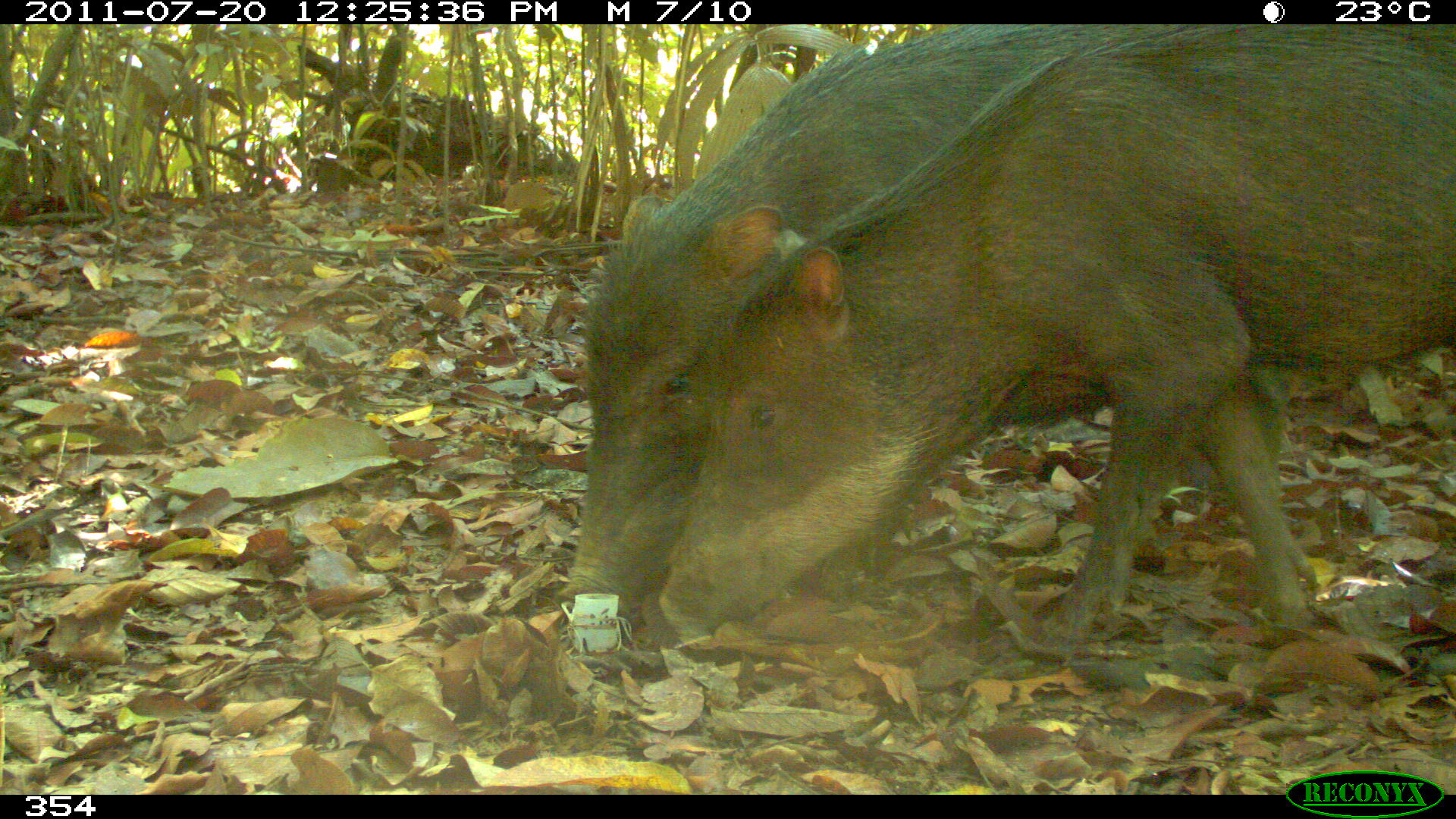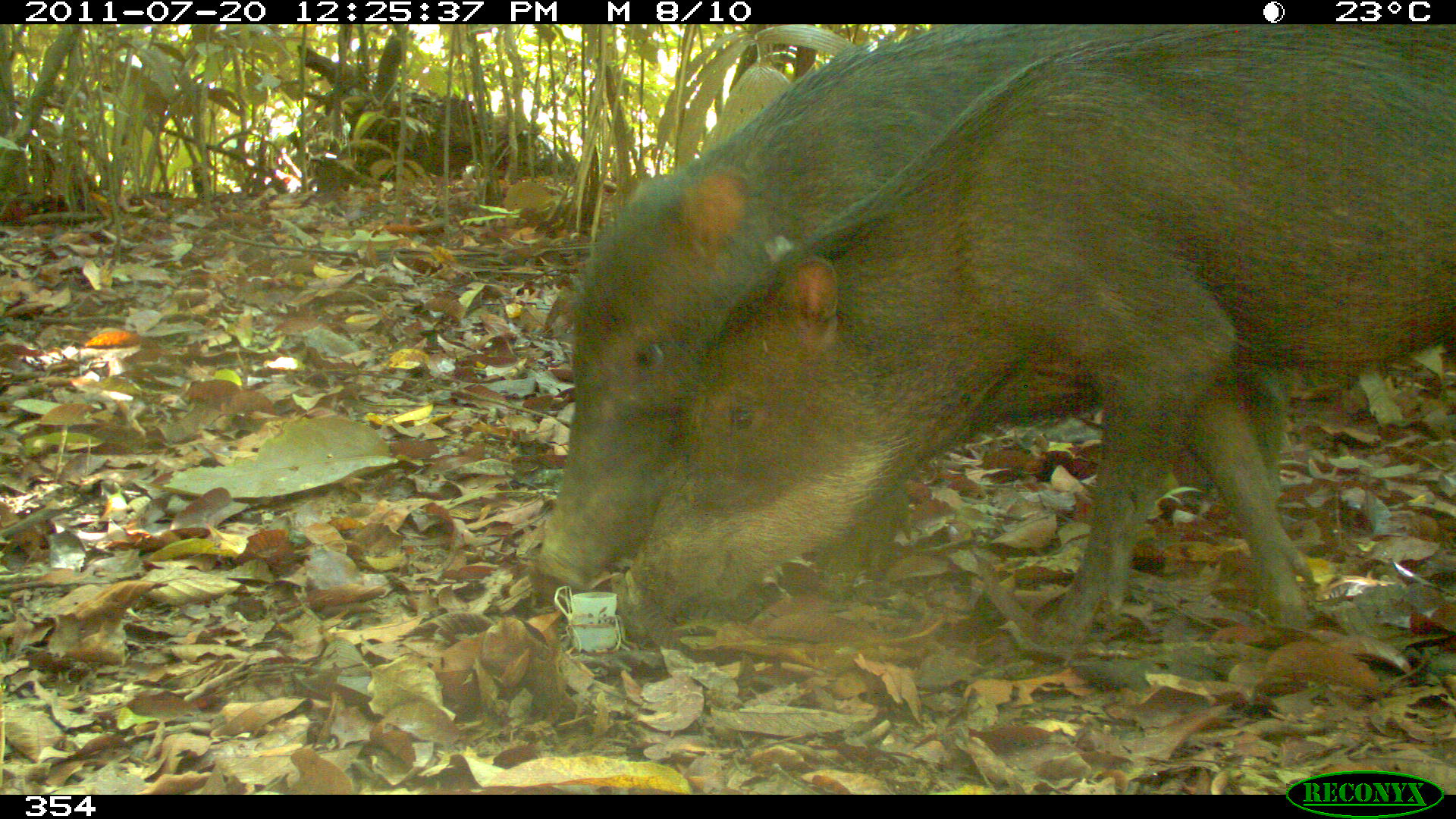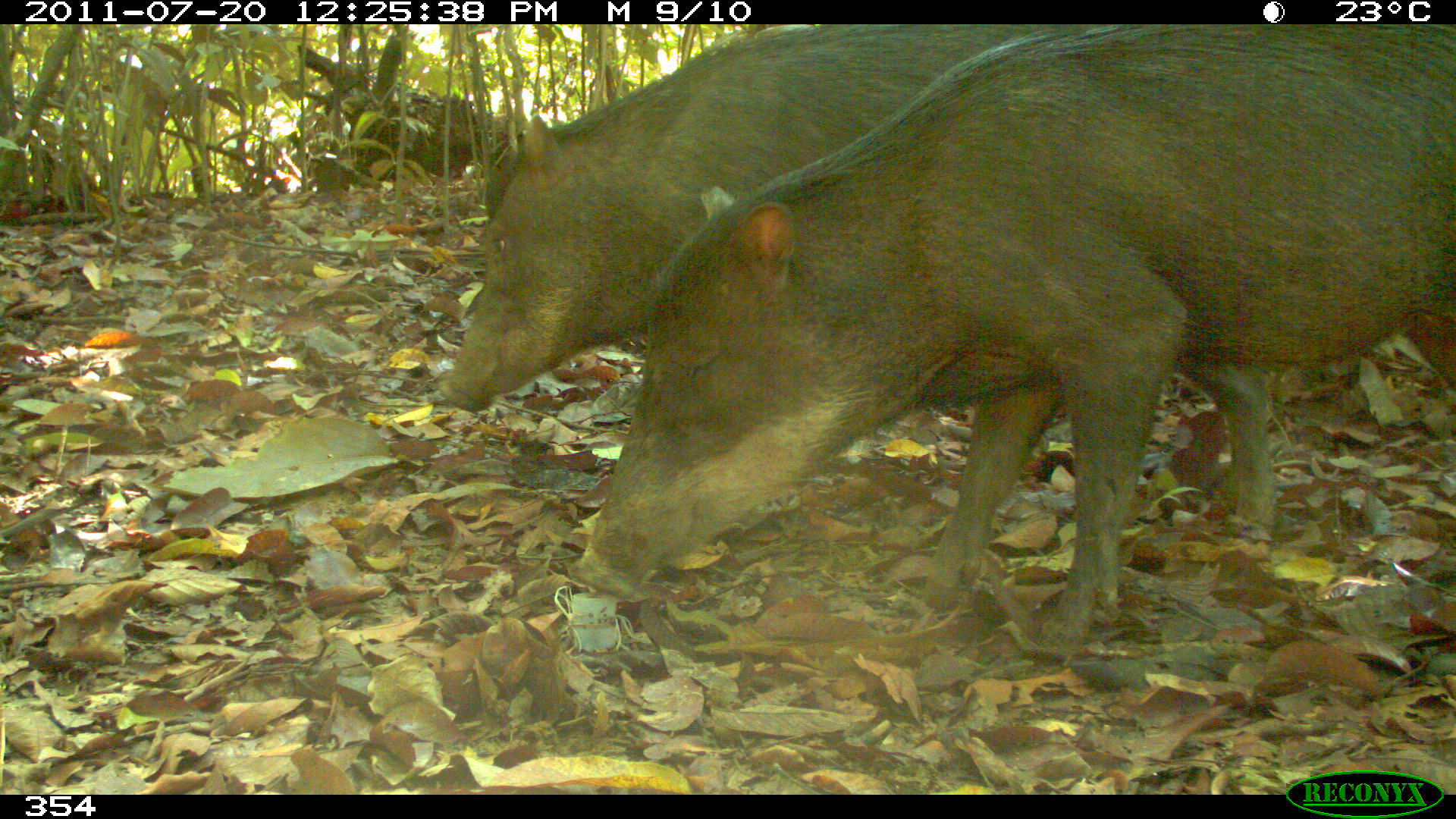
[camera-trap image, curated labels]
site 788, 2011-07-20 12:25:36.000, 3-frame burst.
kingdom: Animalia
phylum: Chordata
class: Mammalia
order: Artiodactyla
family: Tayassuidae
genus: Tayassu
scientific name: Tayassu pecari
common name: white-lipped peccary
Tayassu pecari (white-lipped peccary).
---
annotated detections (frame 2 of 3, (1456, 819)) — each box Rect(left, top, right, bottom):
tayassu pecari: Rect(612, 24, 1453, 659); Rect(523, 24, 1324, 634)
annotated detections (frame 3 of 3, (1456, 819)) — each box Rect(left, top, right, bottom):
tayassu pecari: Rect(565, 24, 1454, 640); Rect(431, 24, 1281, 563)